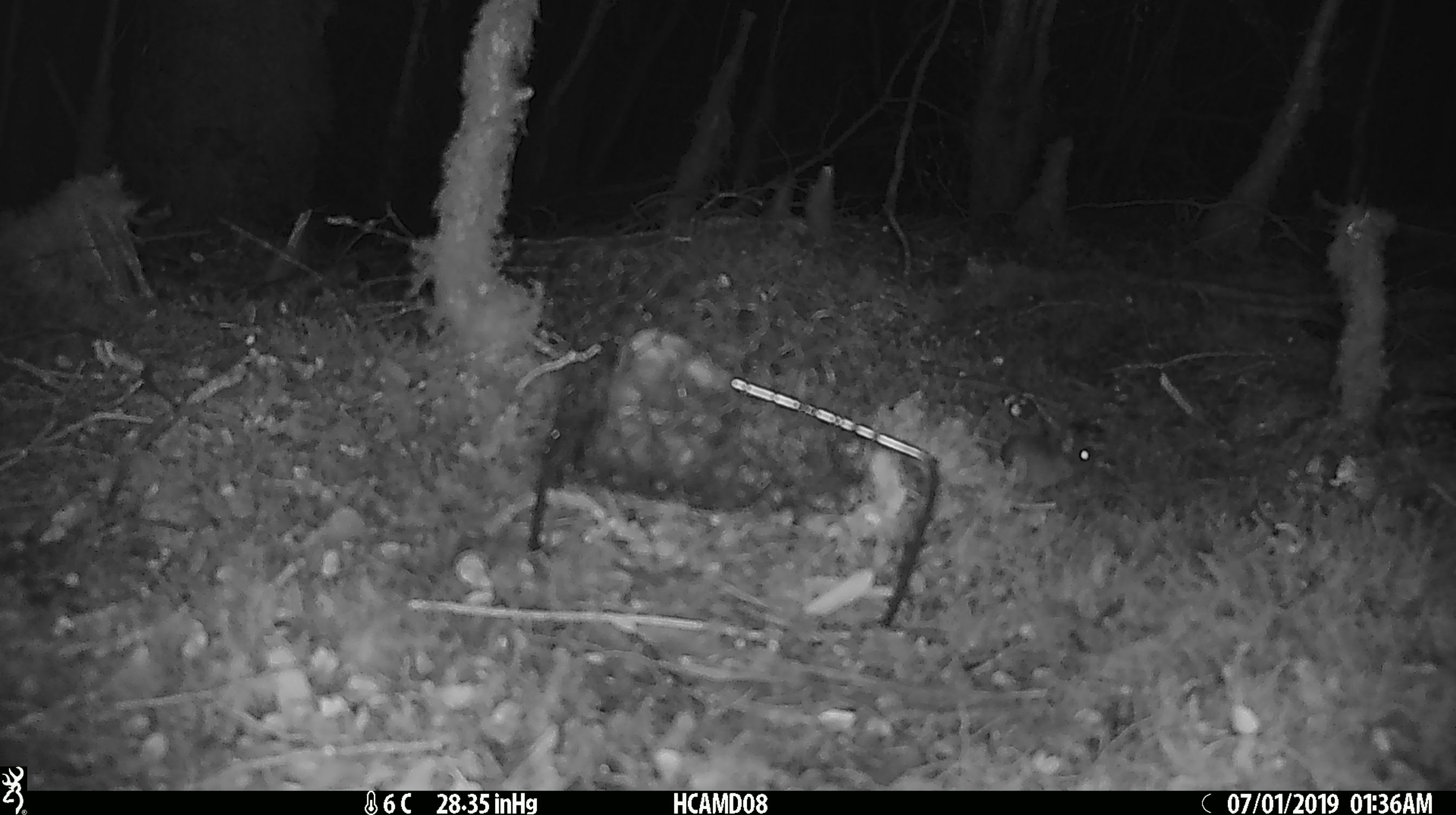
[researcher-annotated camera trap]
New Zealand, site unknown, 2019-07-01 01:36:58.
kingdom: Animalia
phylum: Chordata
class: Mammalia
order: Rodentia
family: Muridae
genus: Mus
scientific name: Mus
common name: mouse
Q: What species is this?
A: Mouse (Mus).